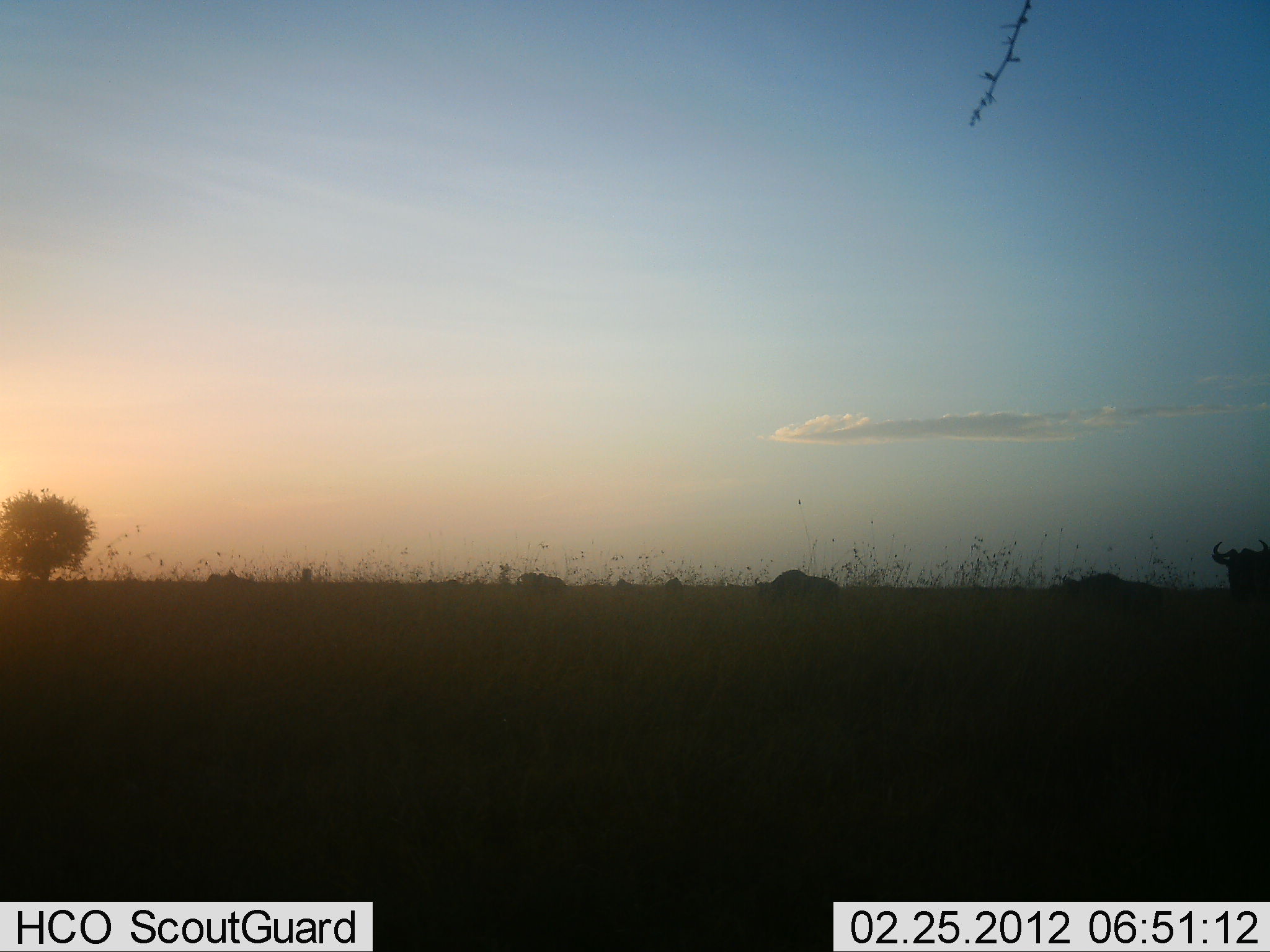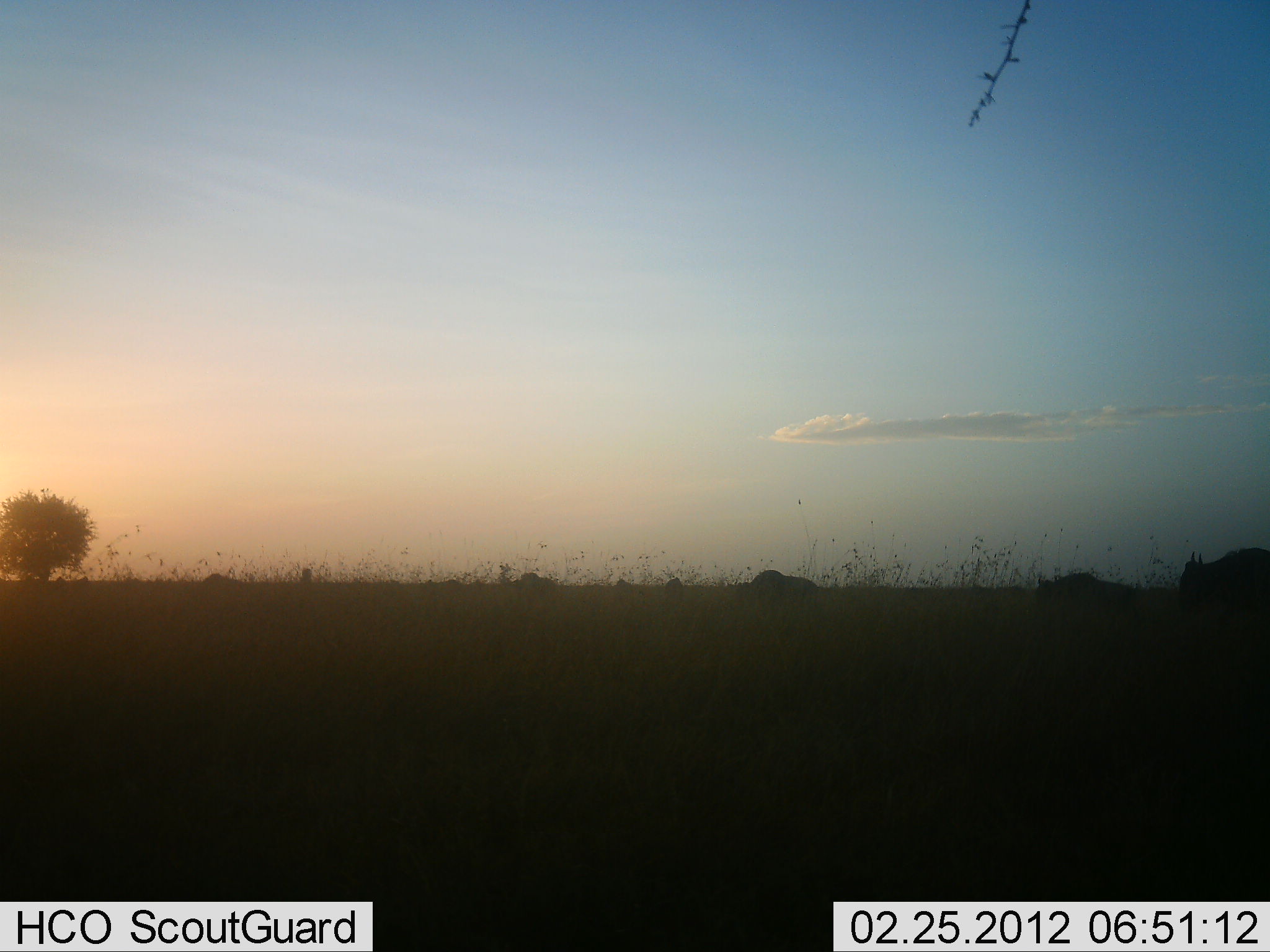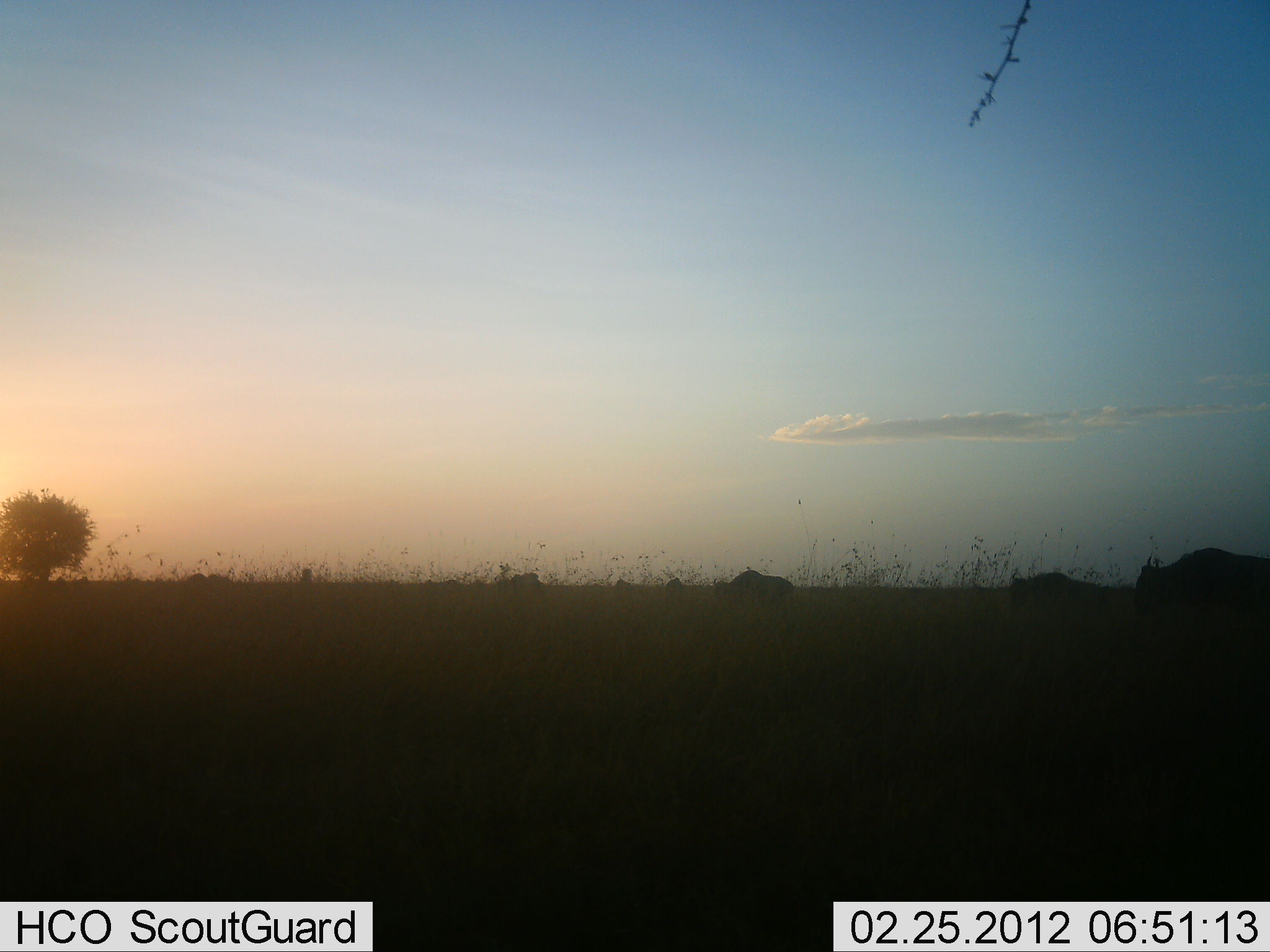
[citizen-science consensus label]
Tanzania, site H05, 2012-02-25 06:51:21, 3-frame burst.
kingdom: Animalia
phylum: Chordata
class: Mammalia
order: Artiodactyla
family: Bovidae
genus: Connochaetes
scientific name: Connochaetes taurinus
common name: blue wildebeest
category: wildebeest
Wildebeest (blue wildebeest) (Connochaetes taurinus), count 5. Behavior (volunteer vote fractions): standing 21%, resting 0%, moving 86%, interacting 0%. Young present (vote fraction): 0%. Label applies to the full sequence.